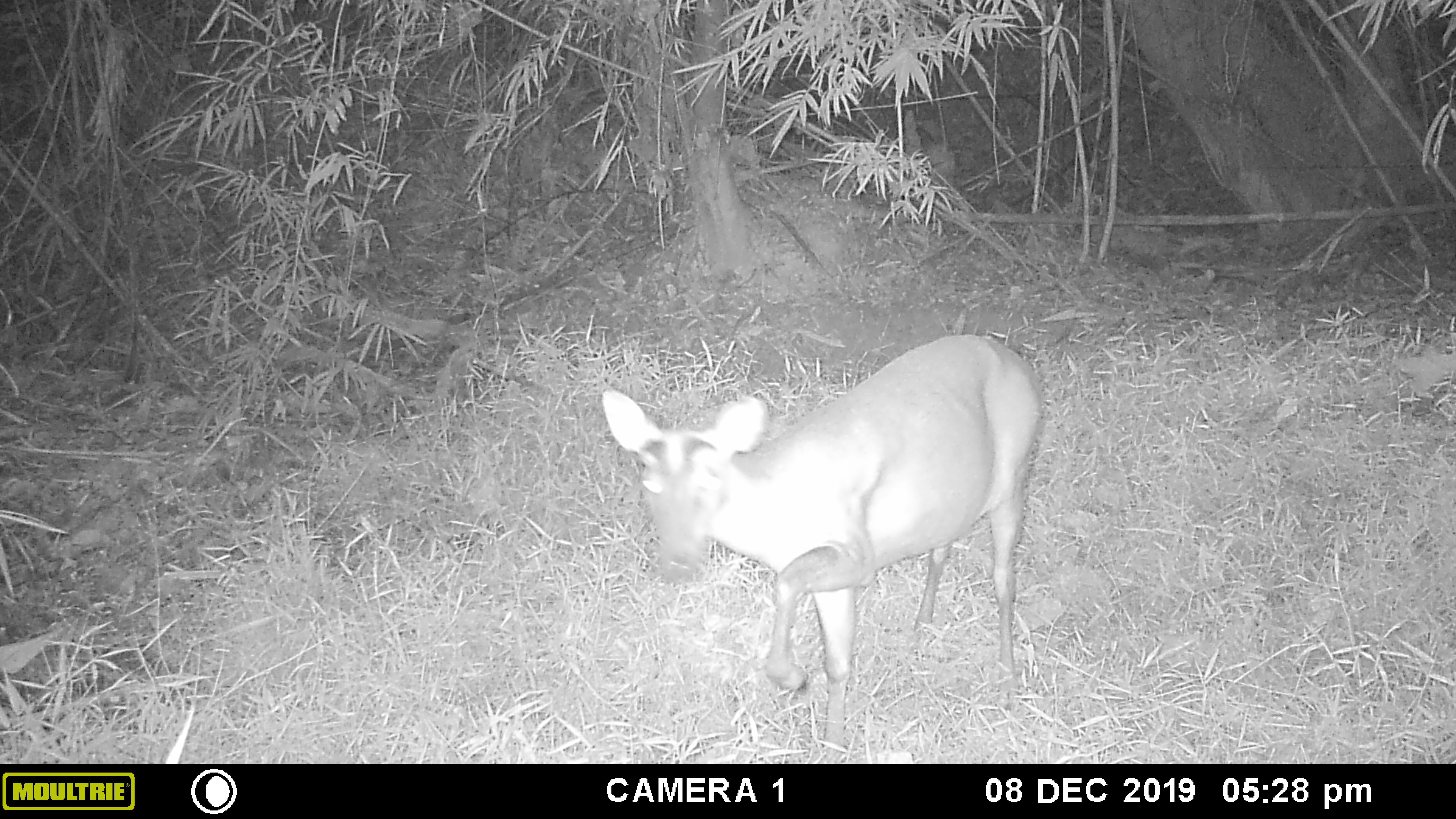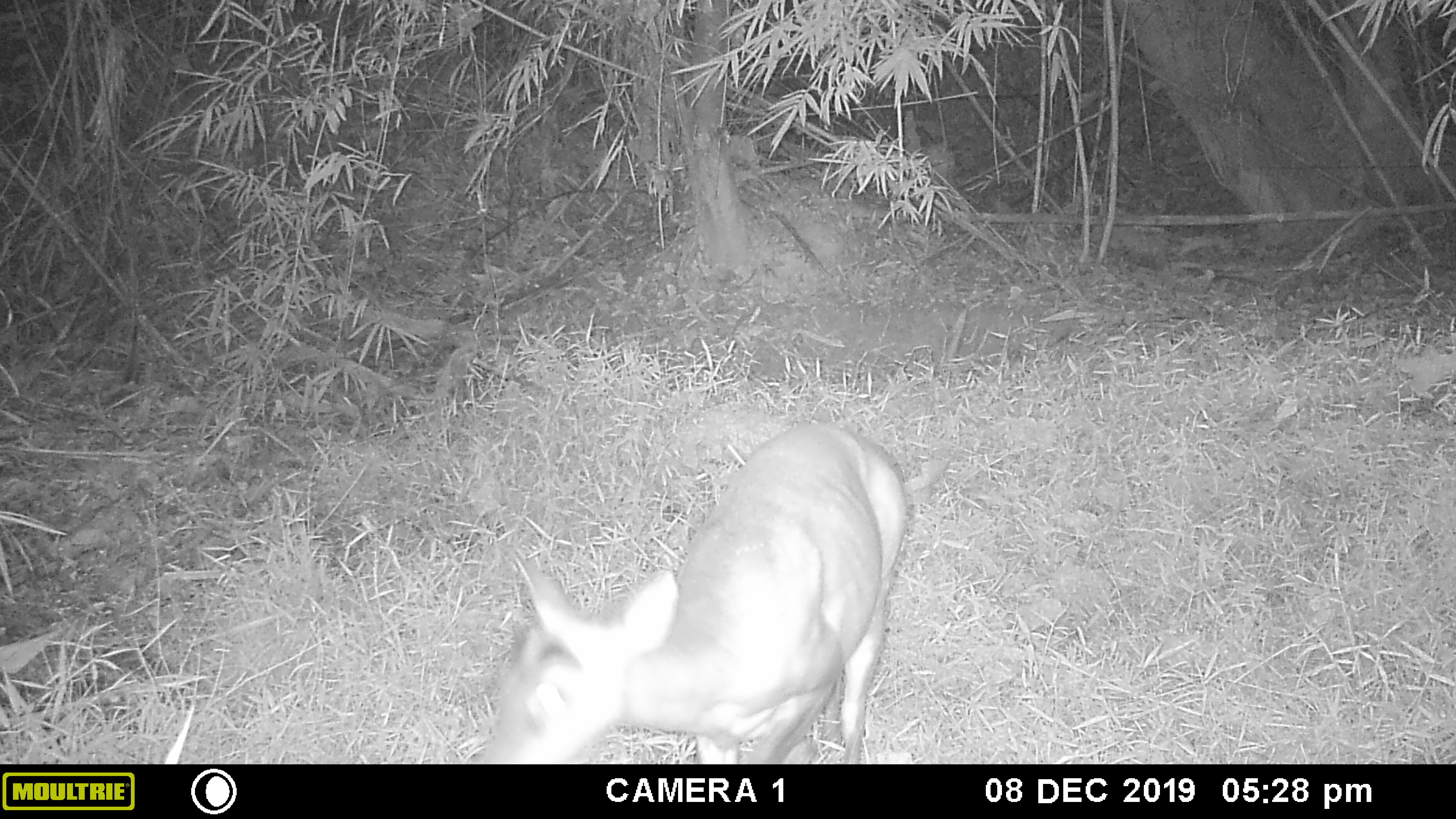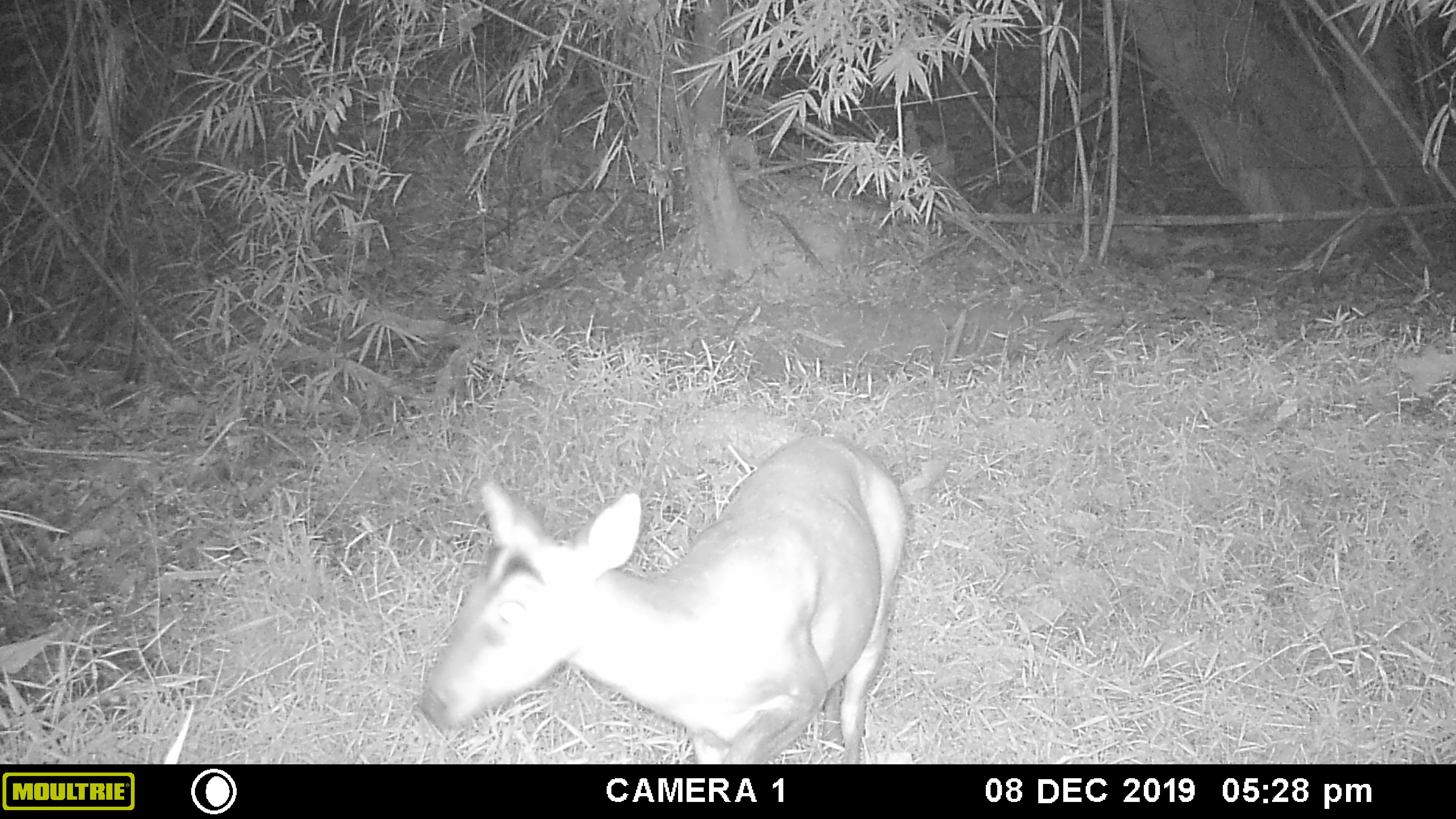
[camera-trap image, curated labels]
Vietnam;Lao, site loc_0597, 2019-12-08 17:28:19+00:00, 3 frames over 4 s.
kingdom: Animalia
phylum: Chordata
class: Mammalia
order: Artiodactyla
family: Cervidae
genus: Muntiacus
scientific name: Muntiacus muntjak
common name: red muntjac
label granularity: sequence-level